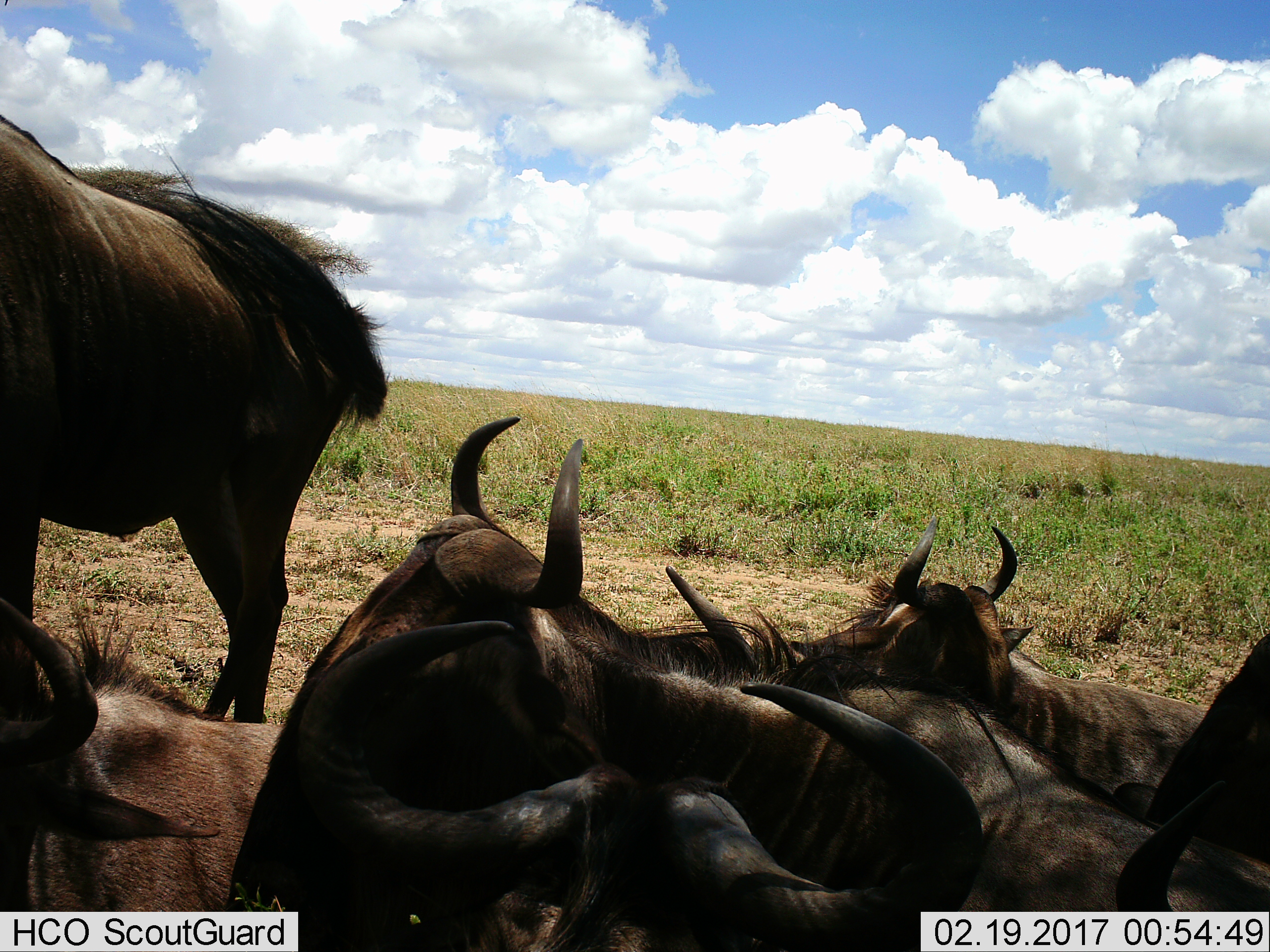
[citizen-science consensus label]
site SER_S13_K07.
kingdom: Animalia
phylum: Chordata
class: Mammalia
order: Artiodactyla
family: Bovidae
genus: Connochaetes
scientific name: Connochaetes taurinus taurinus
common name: blue wildebeest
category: wildebeestblue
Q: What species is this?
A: Wildebeestblue (blue wildebeest) (Connochaetes taurinus taurinus).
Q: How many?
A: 6.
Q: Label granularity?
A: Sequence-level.